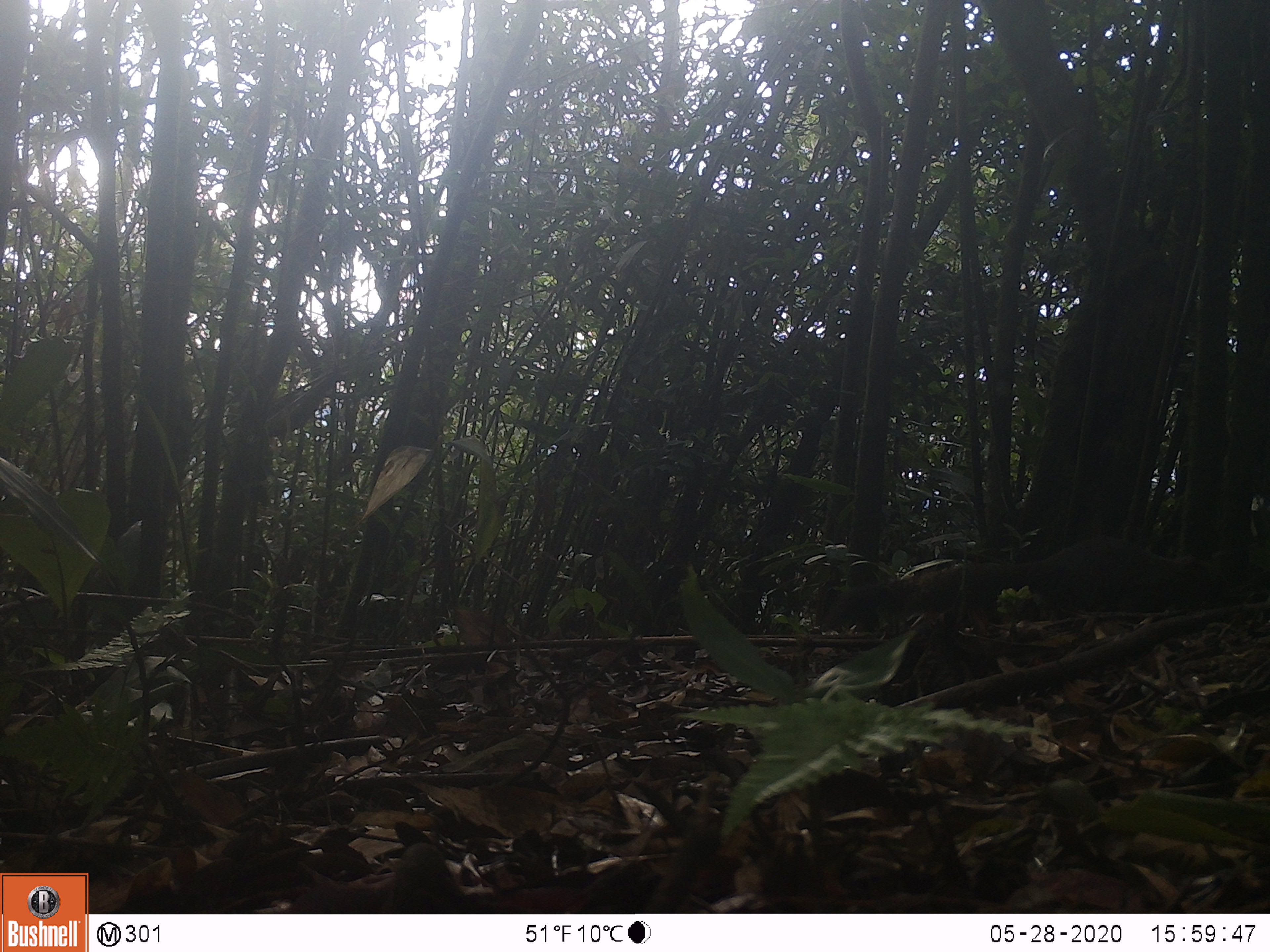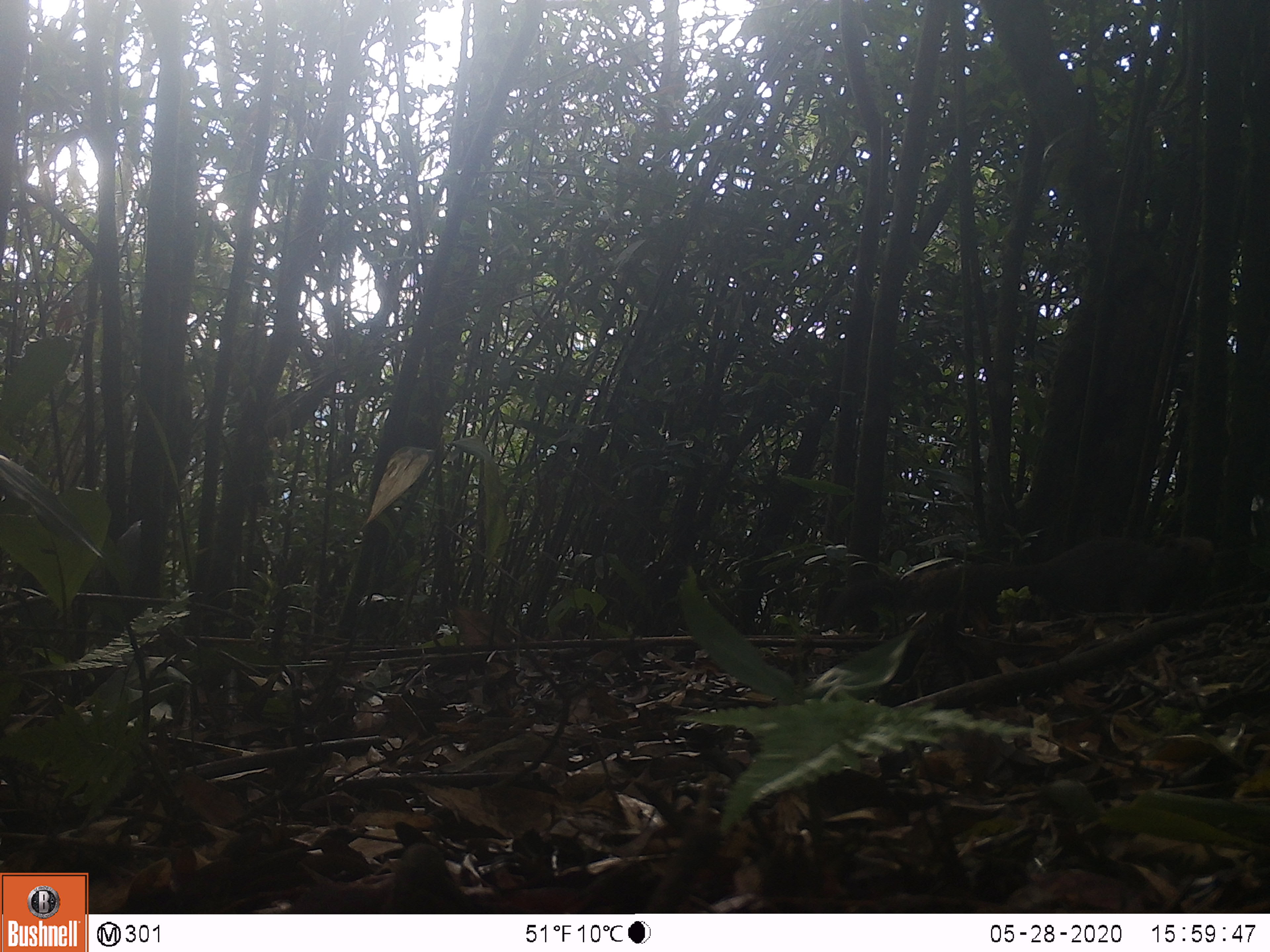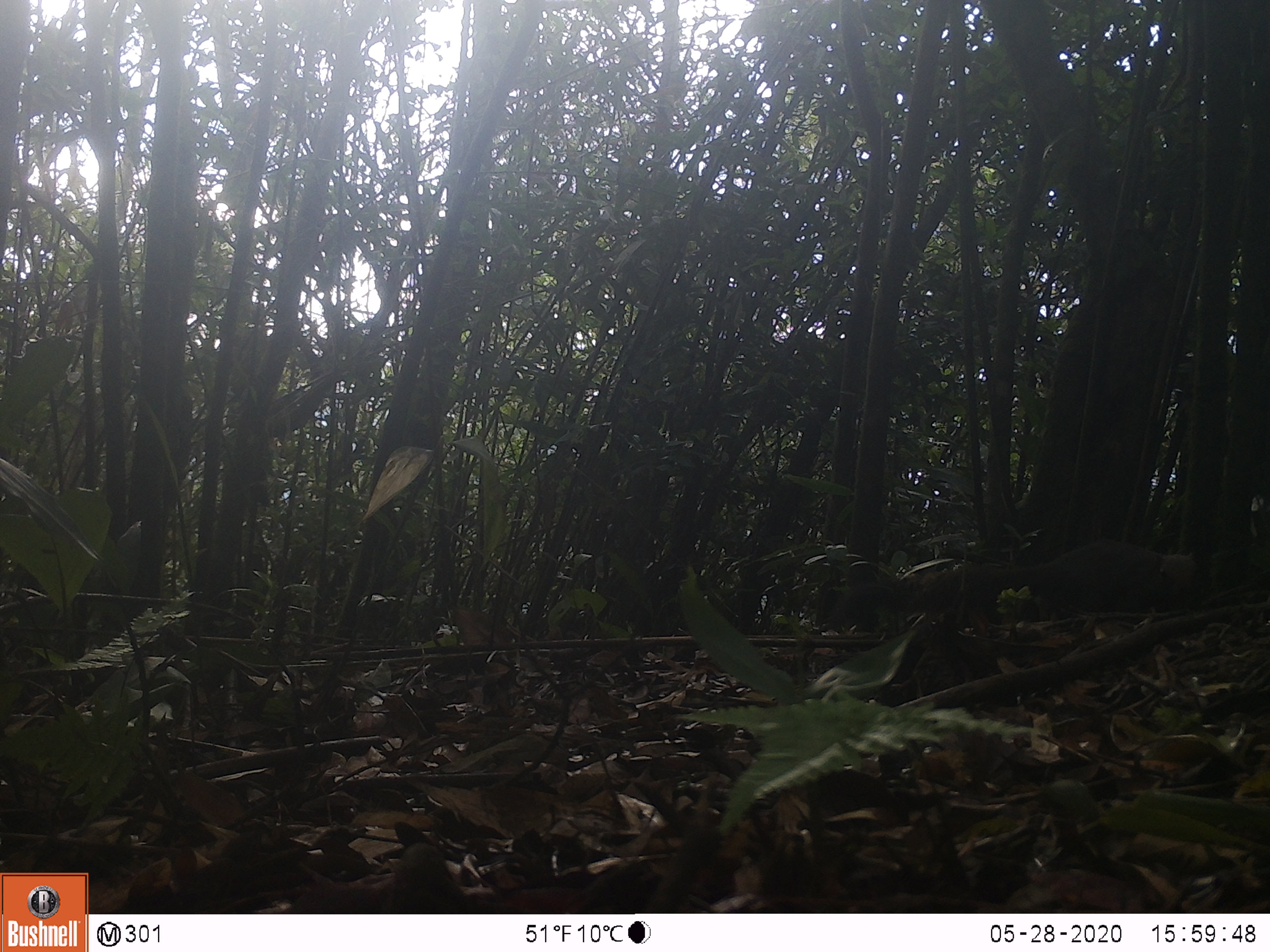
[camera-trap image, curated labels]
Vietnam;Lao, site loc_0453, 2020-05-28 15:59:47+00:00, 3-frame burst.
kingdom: Animalia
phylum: Chordata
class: Mammalia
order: Rodentia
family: Sciuridae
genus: Callosciurus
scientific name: Callosciurus erythraeus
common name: pallas's squirrel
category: pallass squirrel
Pallass squirrel (pallas's squirrel) (Callosciurus erythraeus). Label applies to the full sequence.